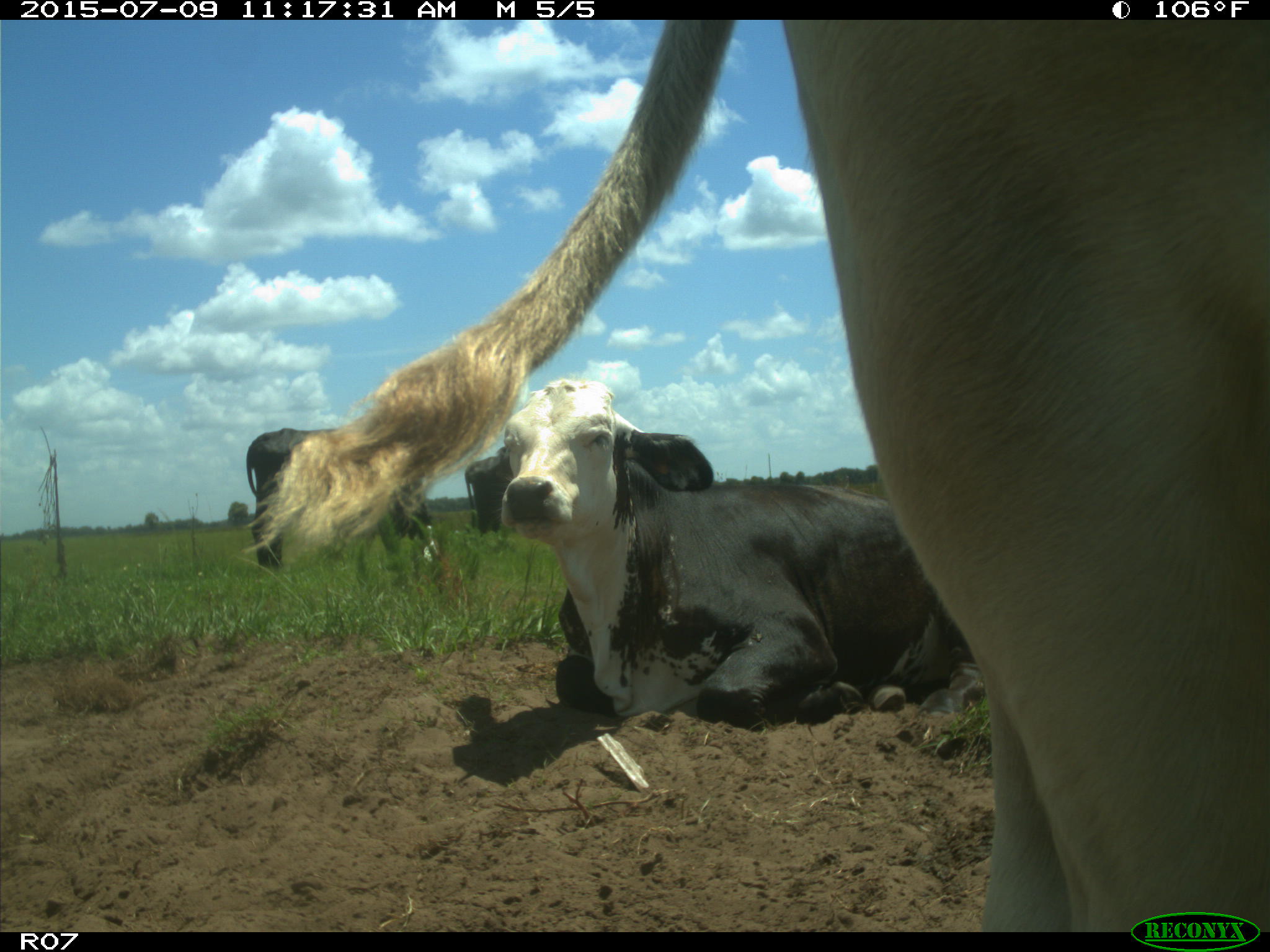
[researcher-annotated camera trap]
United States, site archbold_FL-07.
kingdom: Animalia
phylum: Chordata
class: Mammalia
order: Artiodactyla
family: Bovidae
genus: Bos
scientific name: Bos taurus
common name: domestic cow